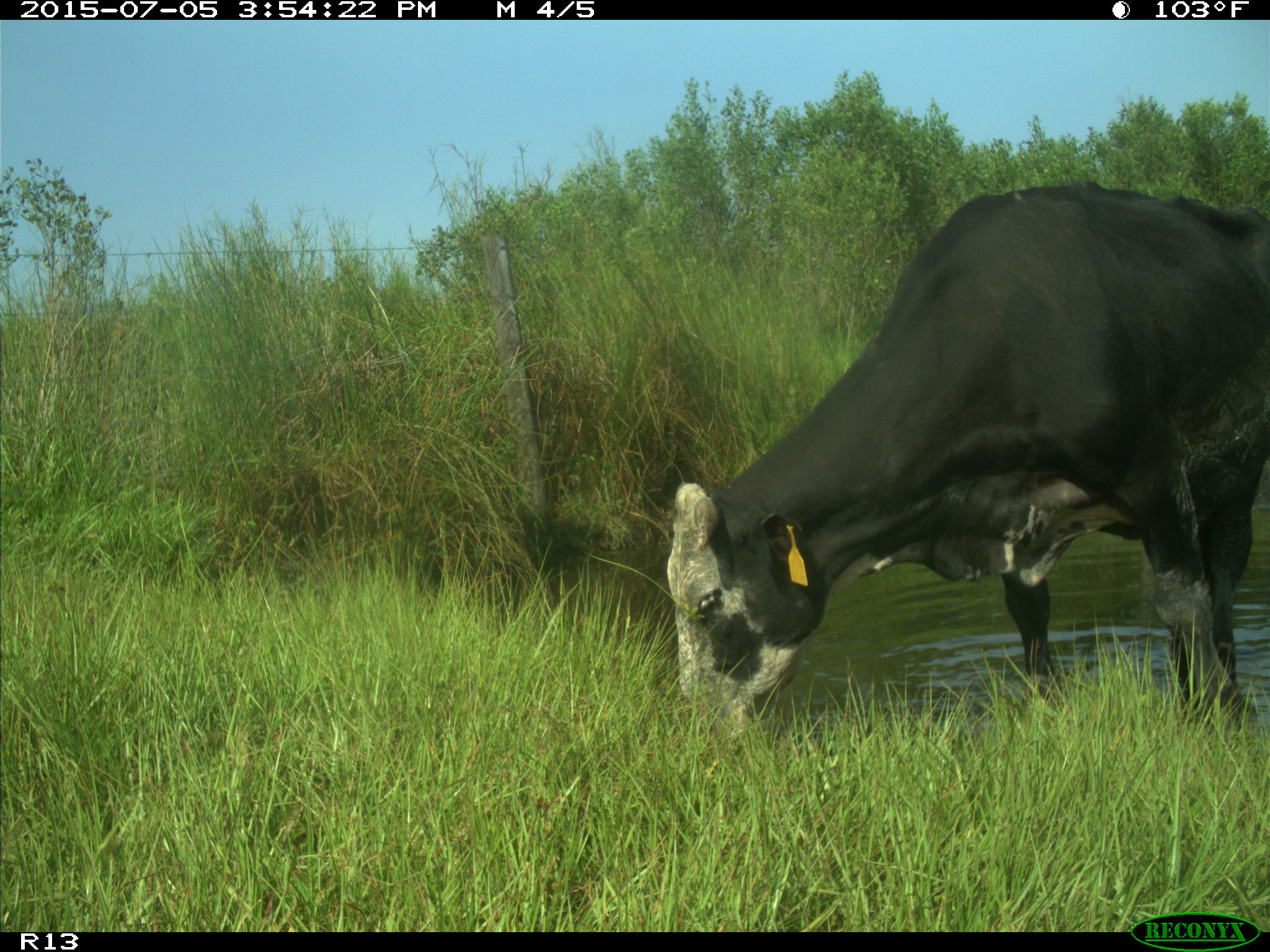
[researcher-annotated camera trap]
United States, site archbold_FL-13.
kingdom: Animalia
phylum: Chordata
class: Mammalia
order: Artiodactyla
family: Bovidae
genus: Bos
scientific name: Bos taurus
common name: domestic cow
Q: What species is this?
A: Bos taurus (domestic cow).